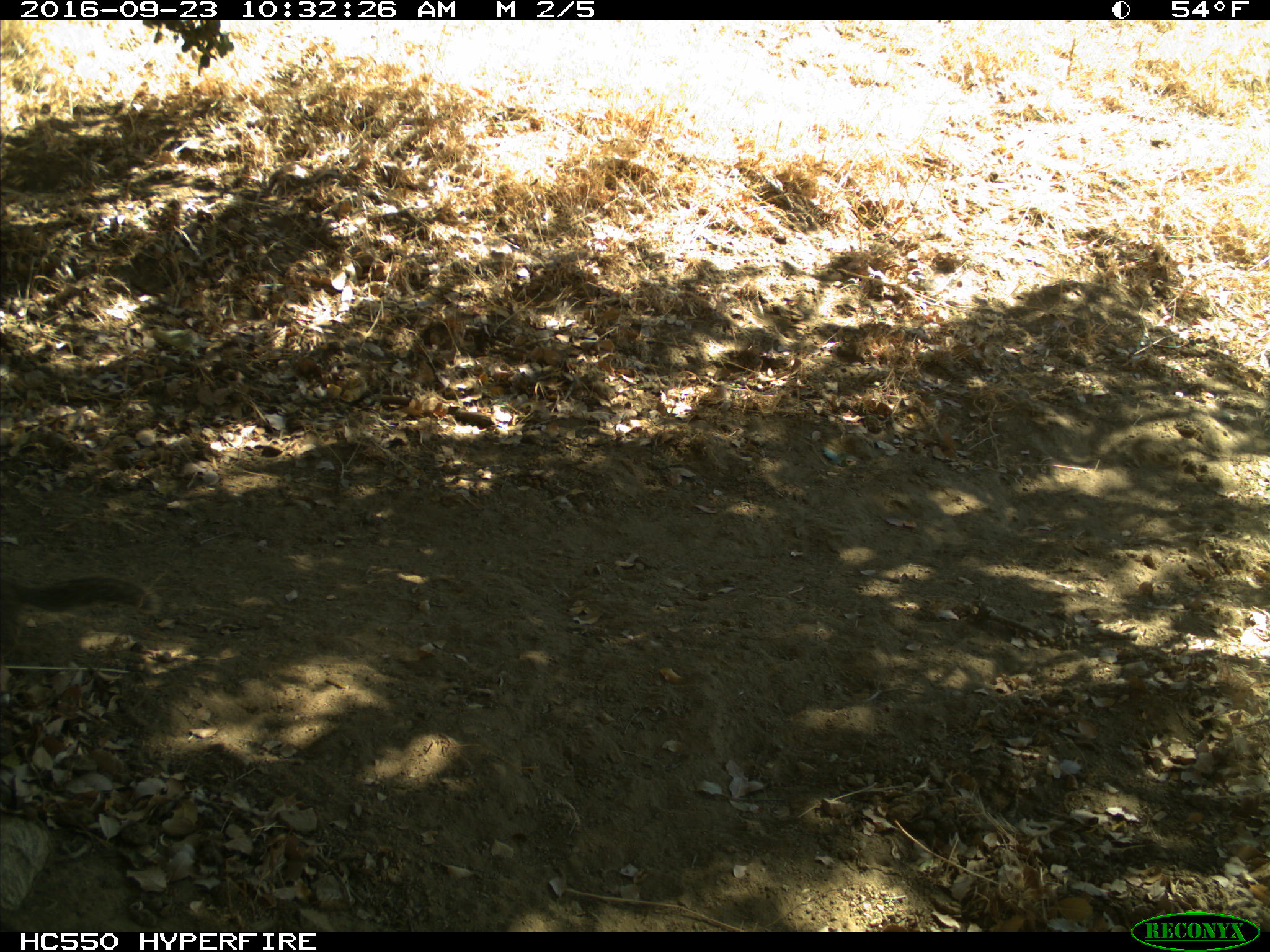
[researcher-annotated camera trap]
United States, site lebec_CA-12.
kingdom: Animalia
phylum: Chordata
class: Mammalia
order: Rodentia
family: Sciuridae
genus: Otospermophilus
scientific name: Otospermophilus beecheyi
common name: california ground squirrel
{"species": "Otospermophilus beecheyi (california ground squirrel)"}